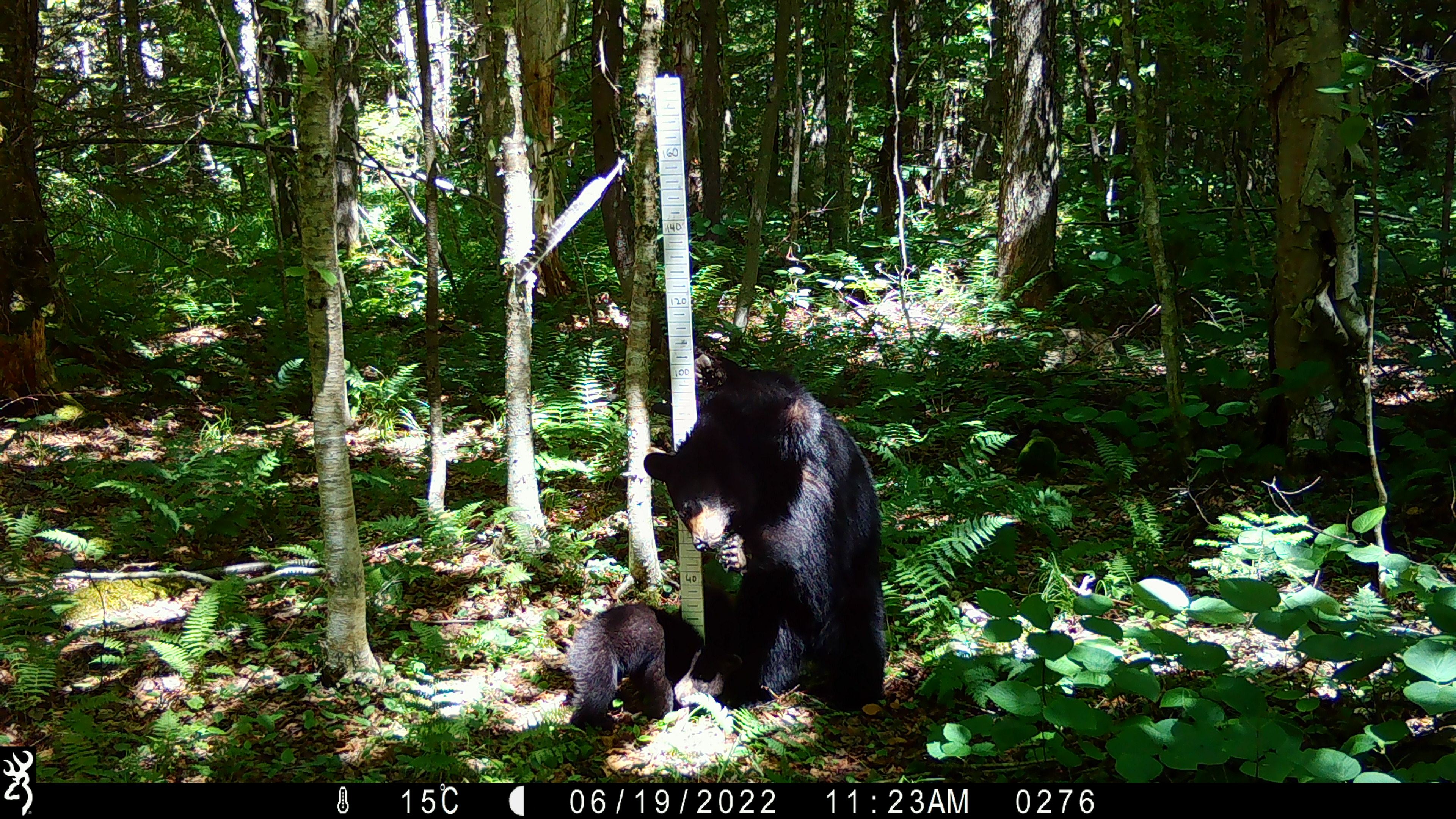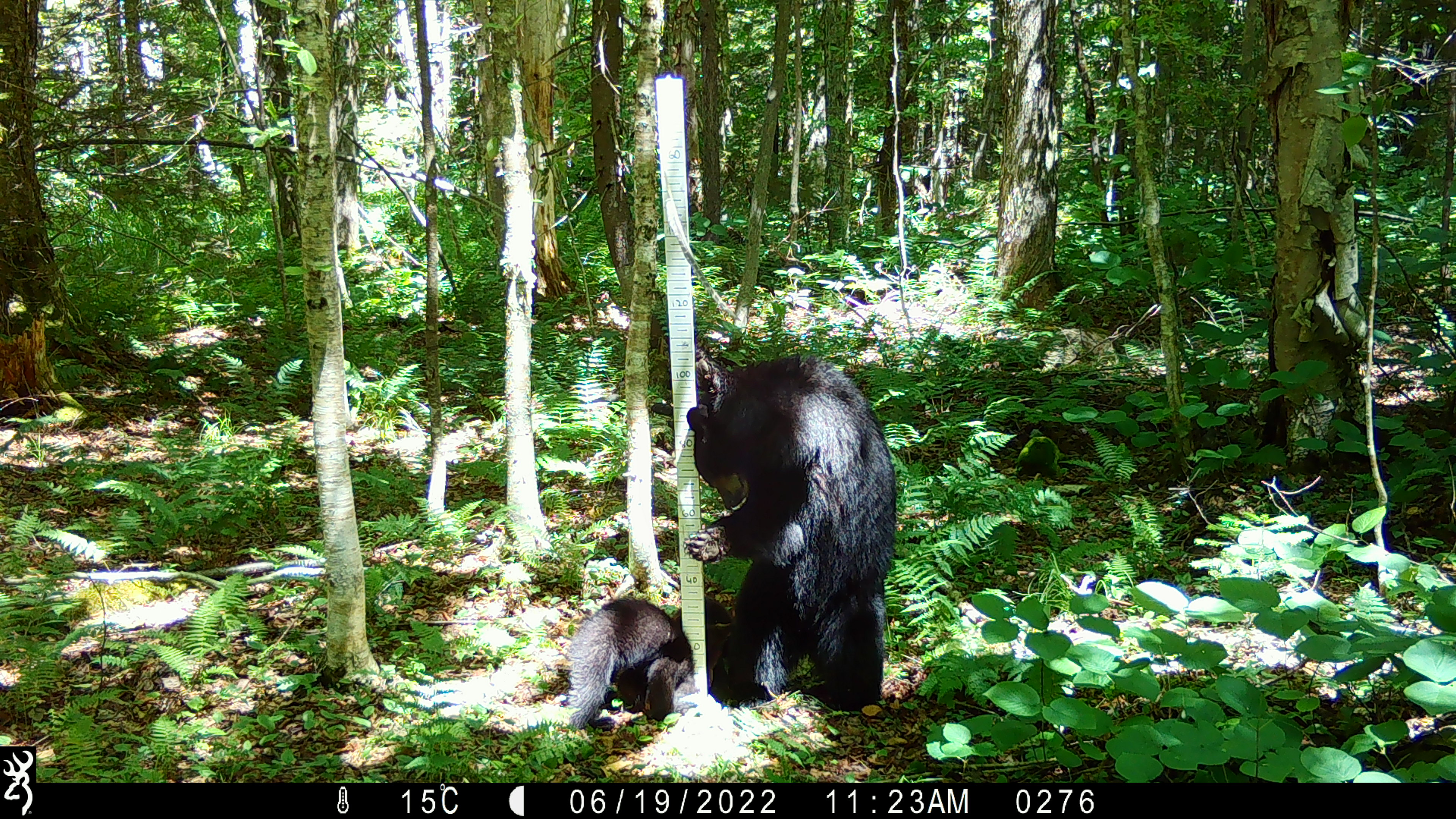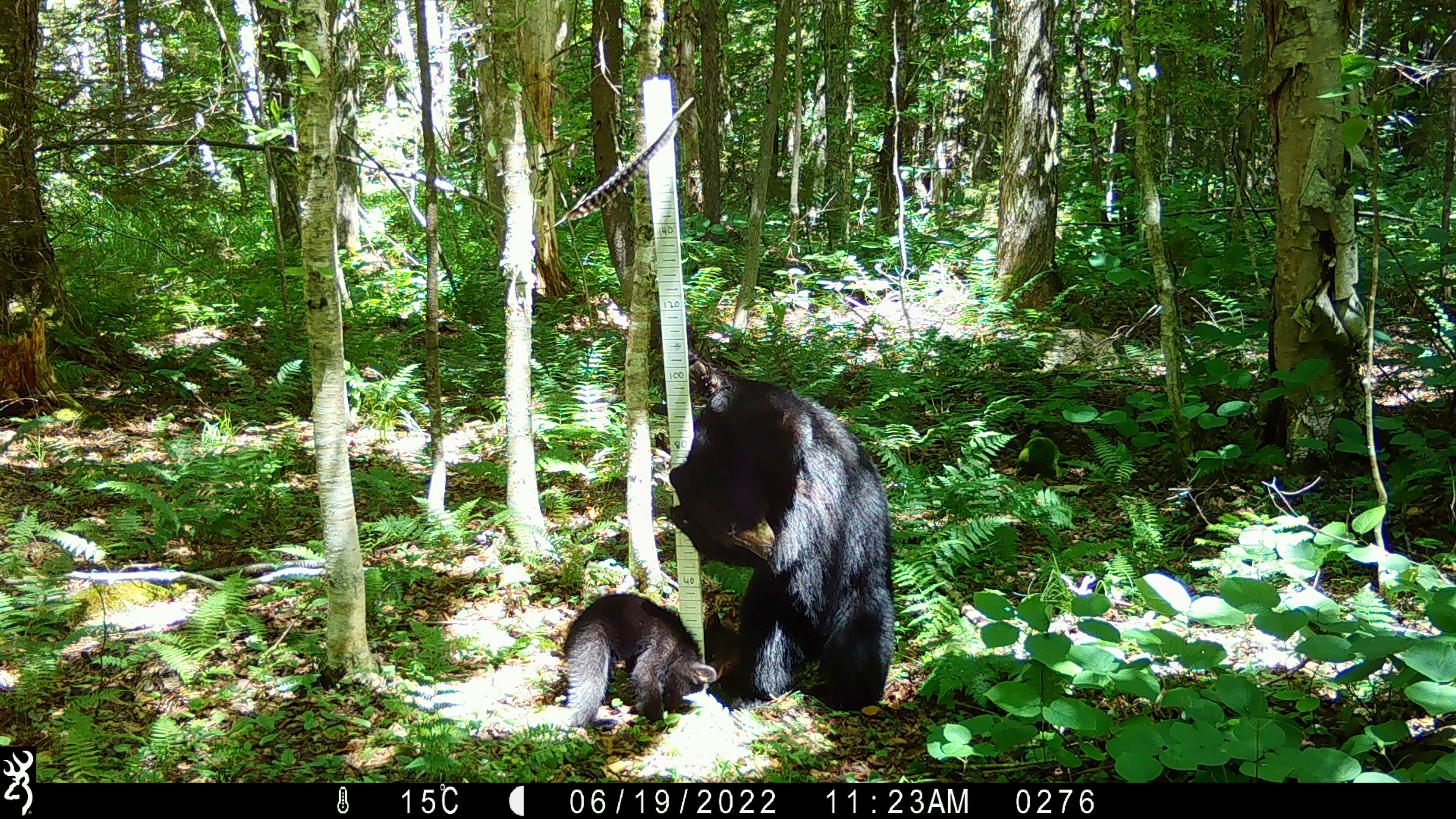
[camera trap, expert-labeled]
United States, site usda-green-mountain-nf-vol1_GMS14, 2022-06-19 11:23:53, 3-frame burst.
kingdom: Animalia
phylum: Chordata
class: Mammalia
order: Carnivora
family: Ursidae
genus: Ursus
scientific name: Ursus americanus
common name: black bear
Black bear (Ursus americanus).